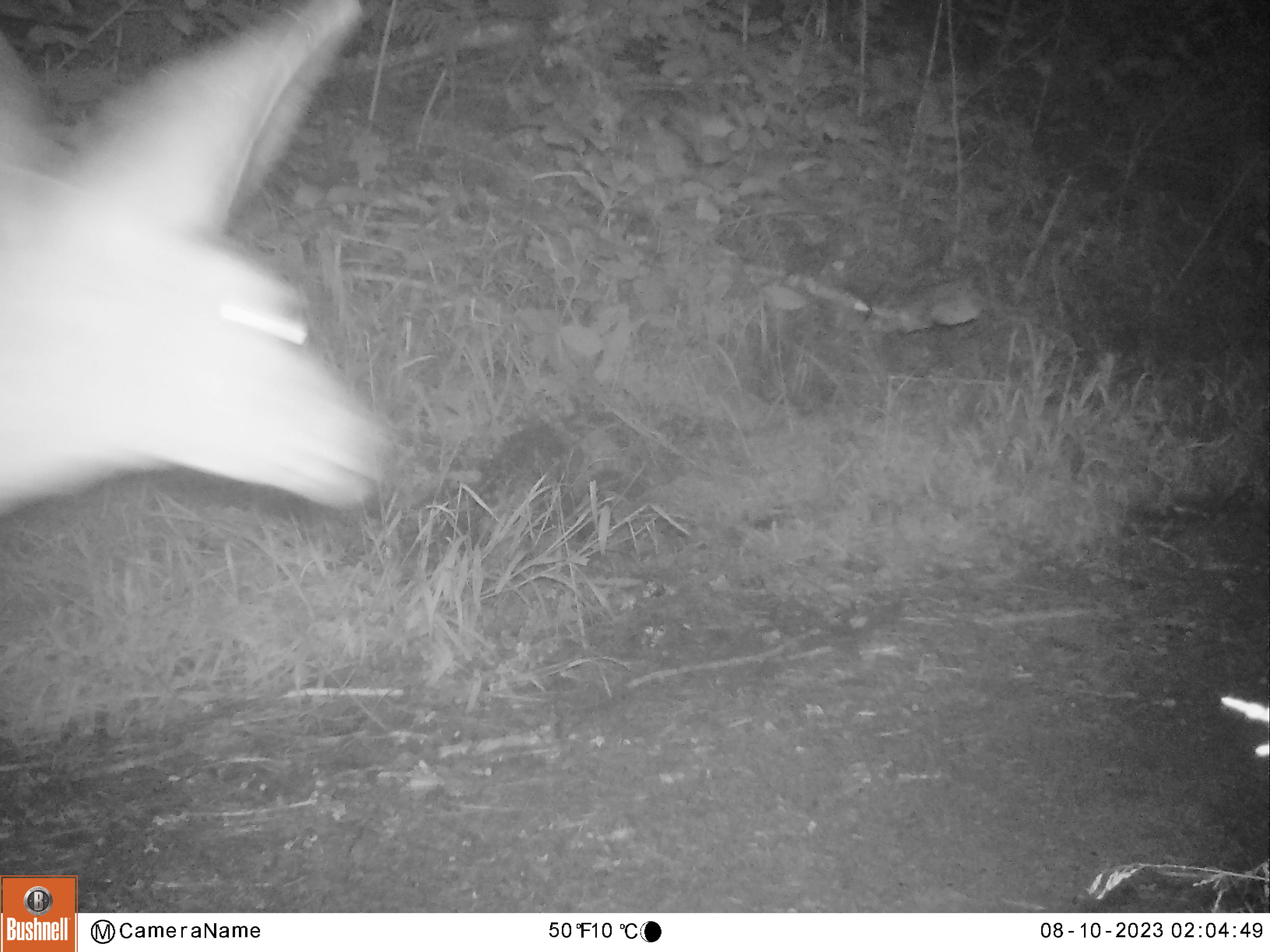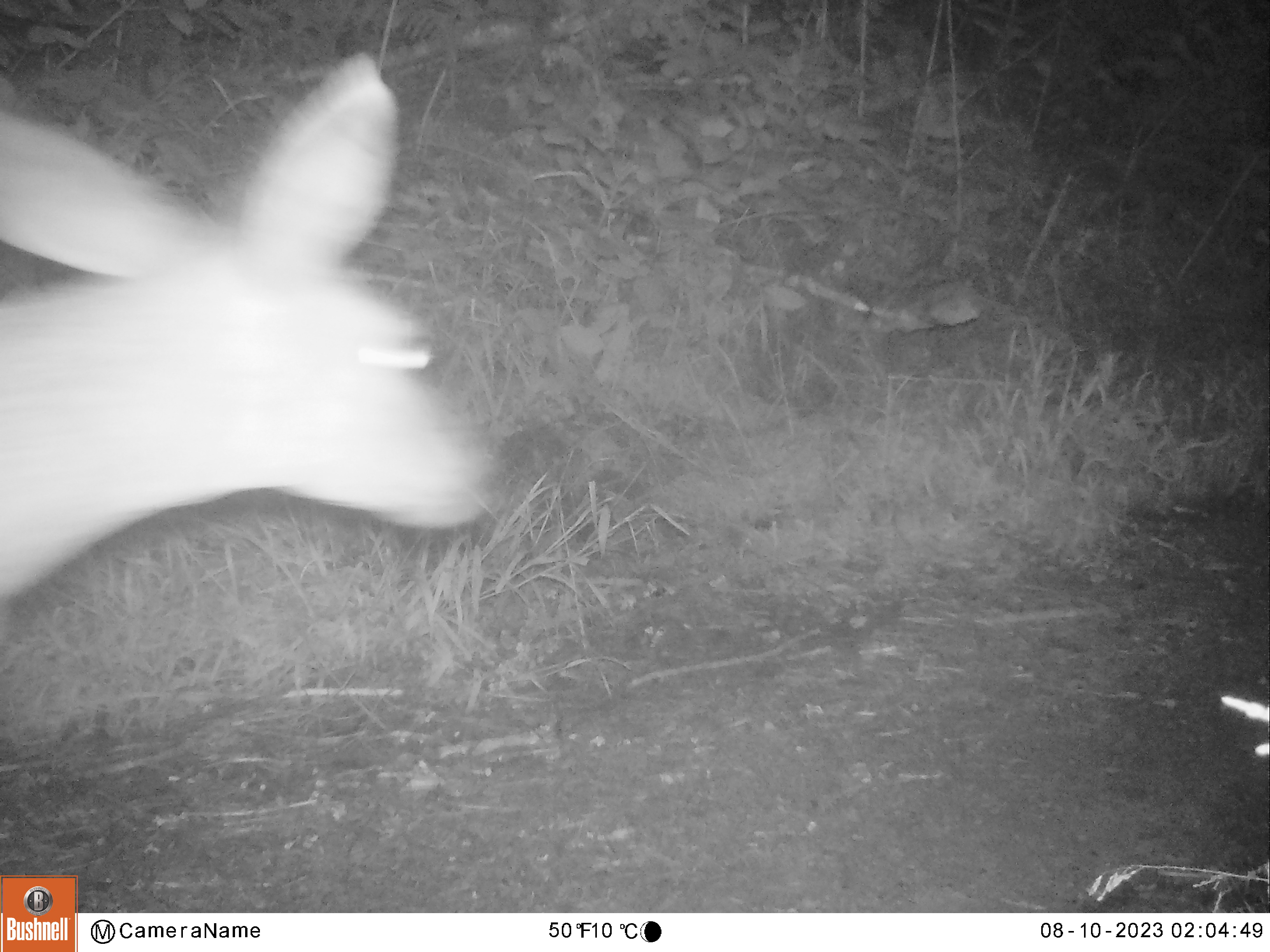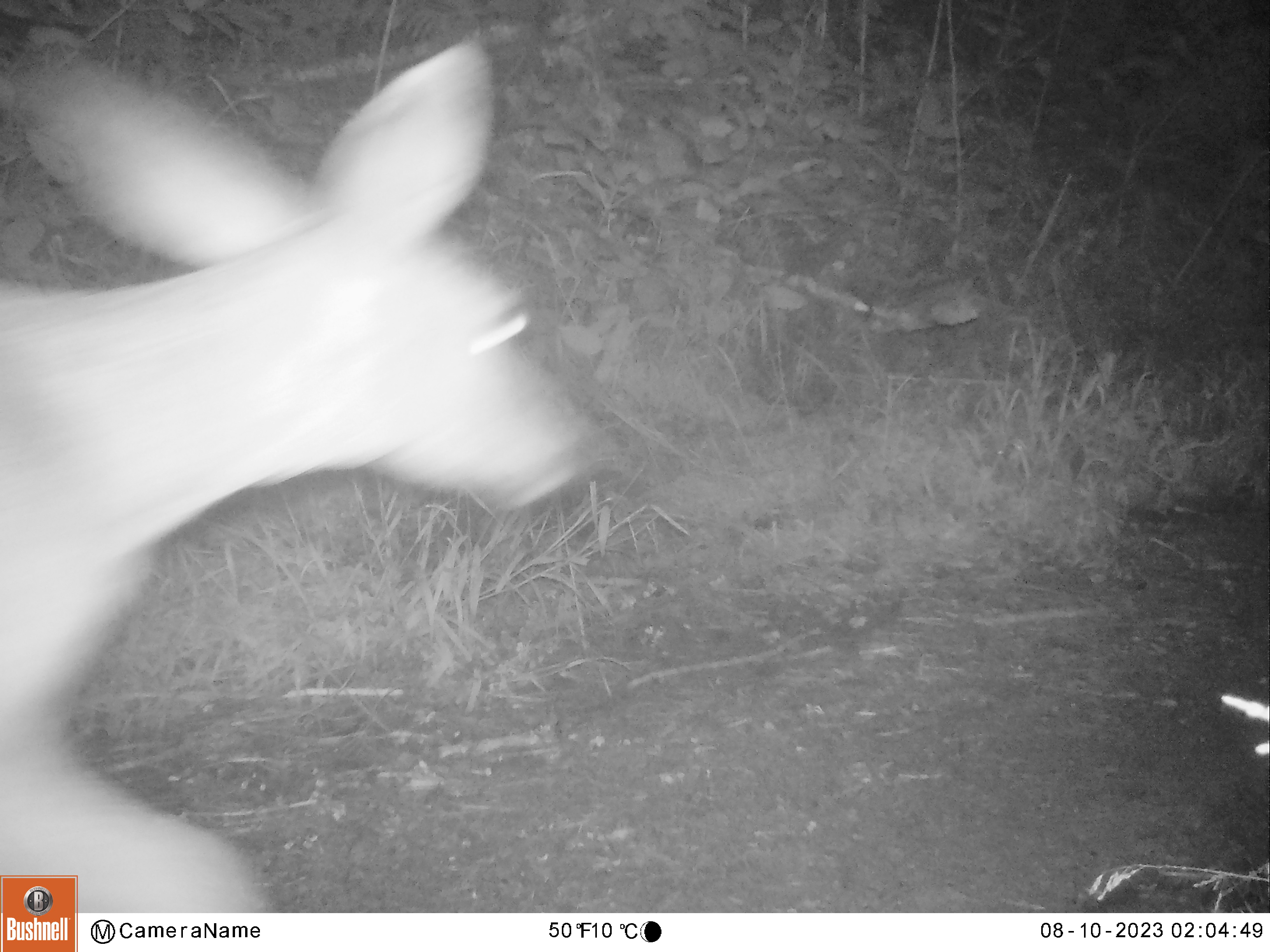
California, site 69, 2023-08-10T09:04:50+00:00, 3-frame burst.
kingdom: Animalia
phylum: Chordata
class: Mammalia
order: Artiodactyla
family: Cervidae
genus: Odocoileus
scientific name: Odocoileus hemionus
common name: mule deer